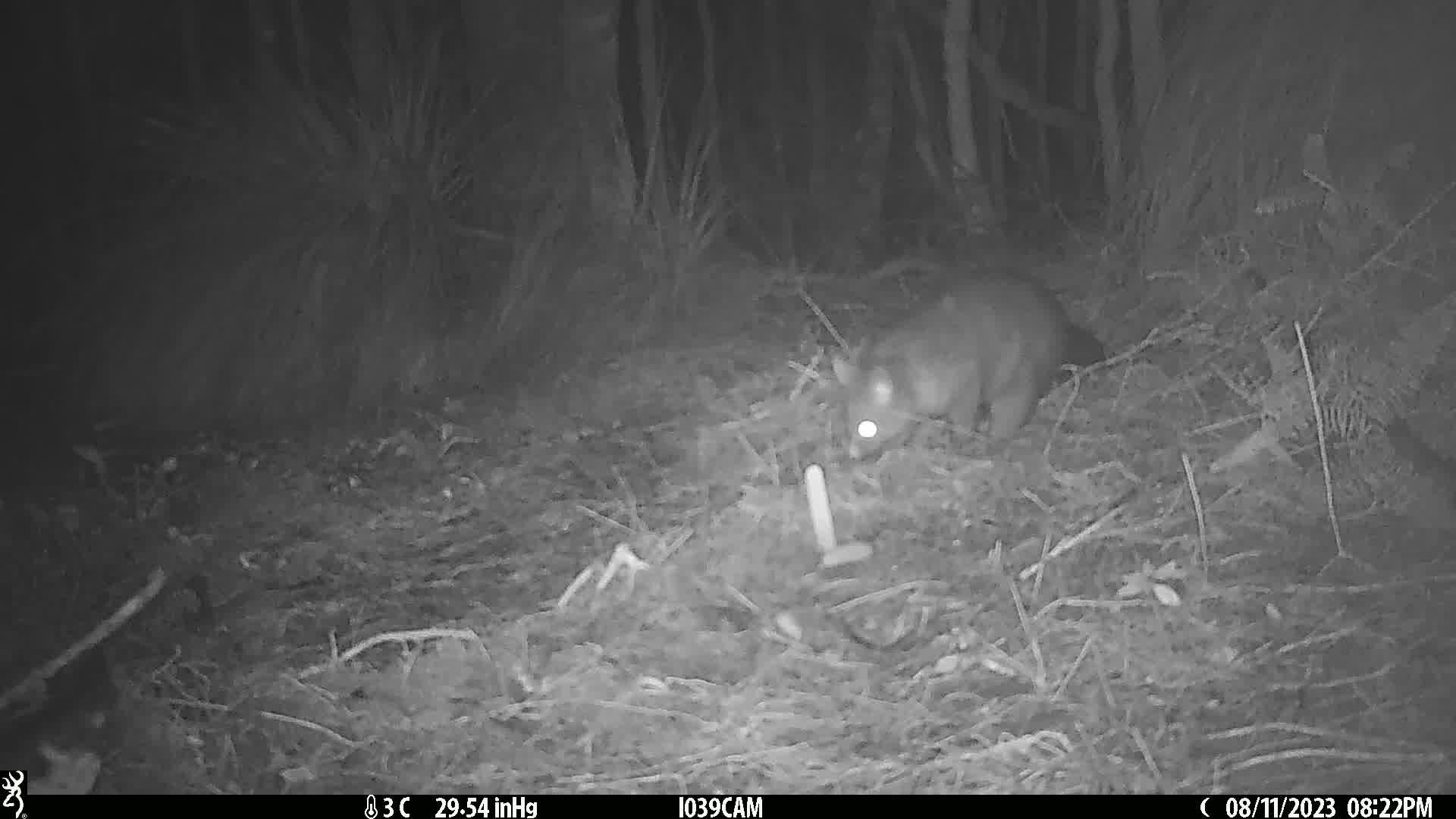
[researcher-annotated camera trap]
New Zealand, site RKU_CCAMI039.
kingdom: Animalia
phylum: Chordata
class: Mammalia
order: Diprotodontia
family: Phalangeridae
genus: Trichosurus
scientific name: Trichosurus vulpecula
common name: common brushtail possum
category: possum